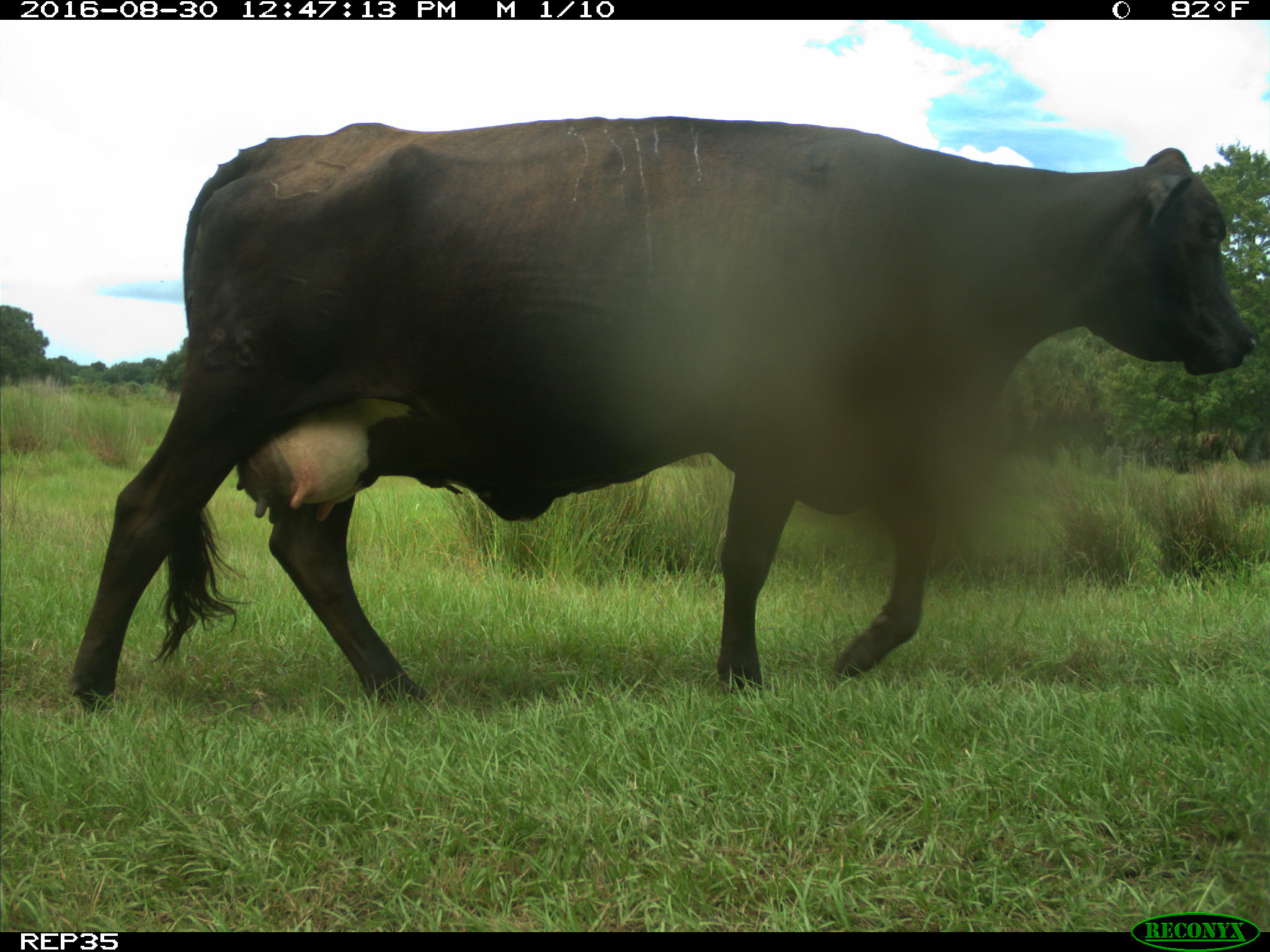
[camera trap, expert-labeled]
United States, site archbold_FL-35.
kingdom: Animalia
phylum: Chordata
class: Mammalia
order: Artiodactyla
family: Bovidae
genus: Bos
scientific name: Bos taurus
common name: domestic cow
Bos taurus (domestic cow).